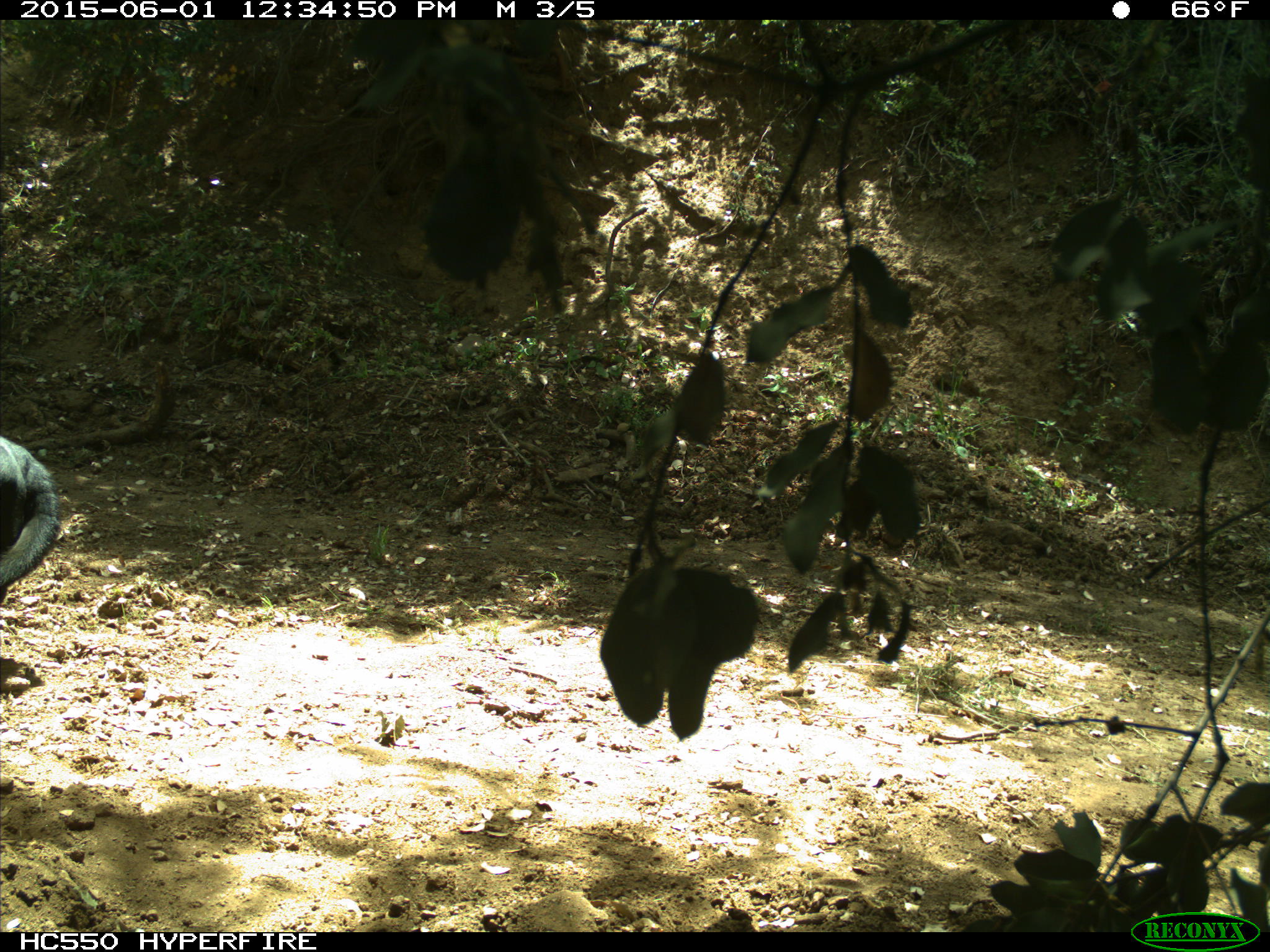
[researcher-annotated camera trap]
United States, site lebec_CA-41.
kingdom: Animalia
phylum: Chordata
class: Mammalia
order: Artiodactyla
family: Bovidae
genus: Bos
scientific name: Bos taurus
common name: domestic cow